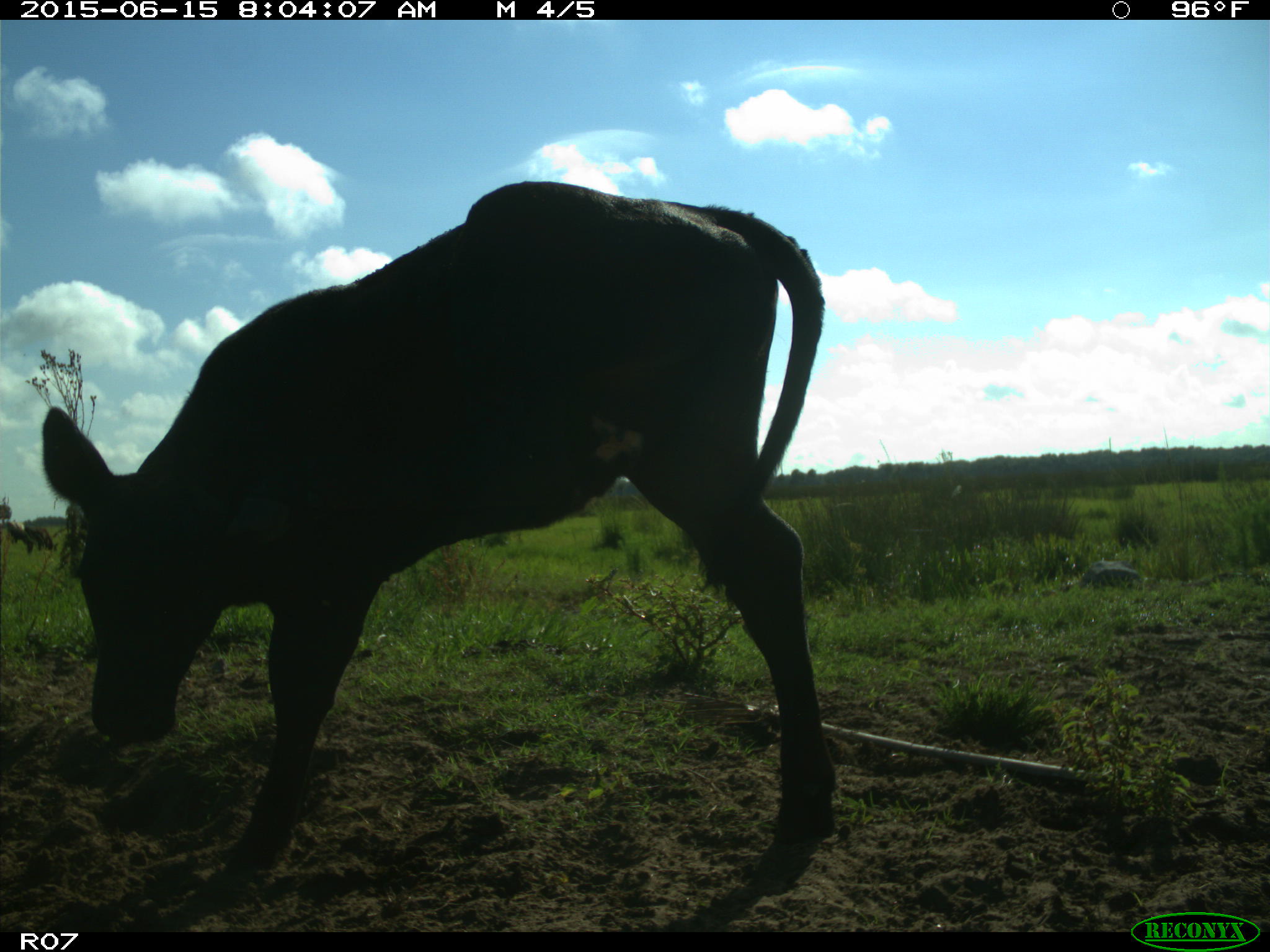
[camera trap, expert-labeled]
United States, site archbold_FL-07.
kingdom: Animalia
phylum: Chordata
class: Mammalia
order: Artiodactyla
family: Bovidae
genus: Bos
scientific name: Bos taurus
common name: domestic cow